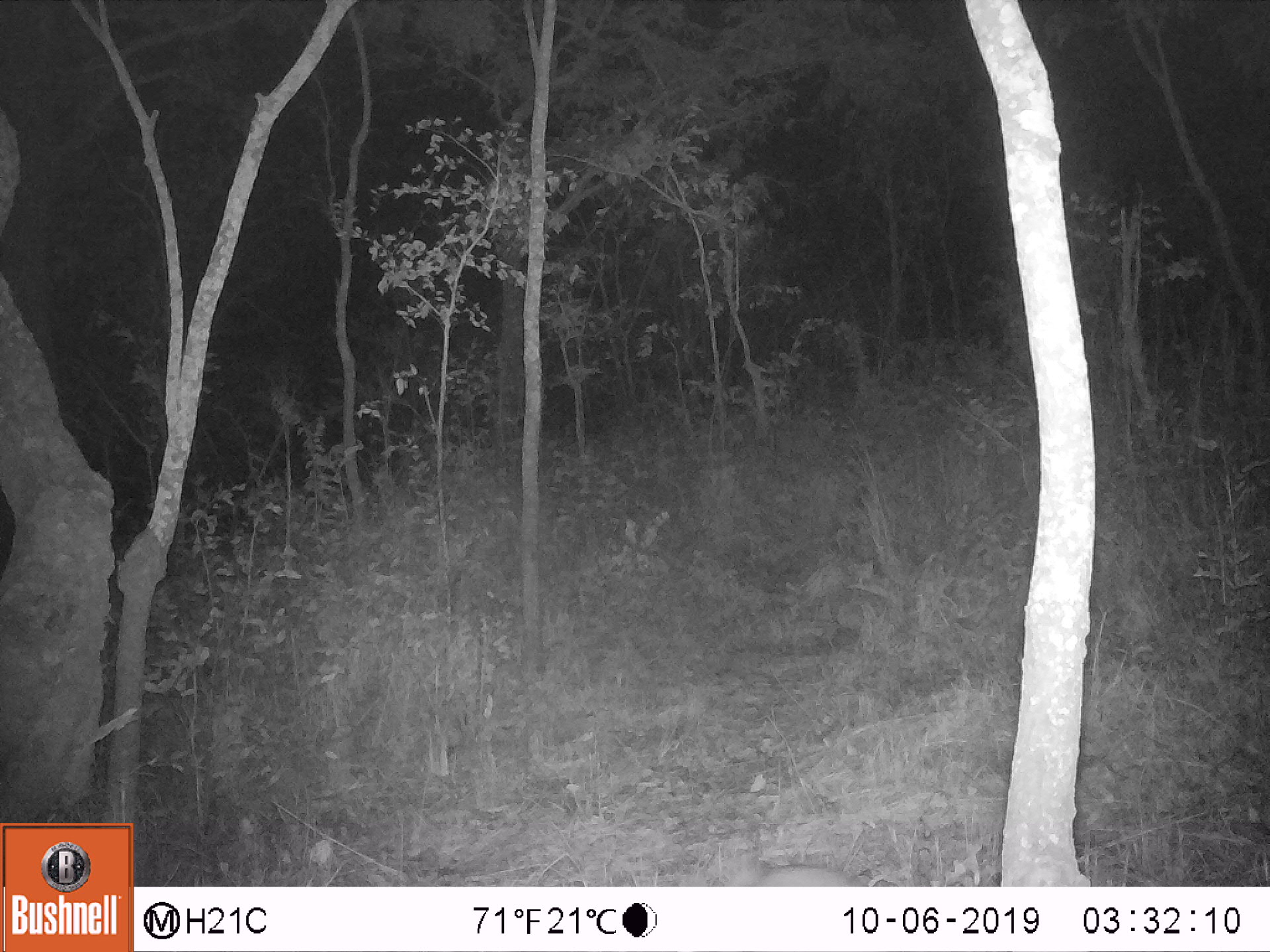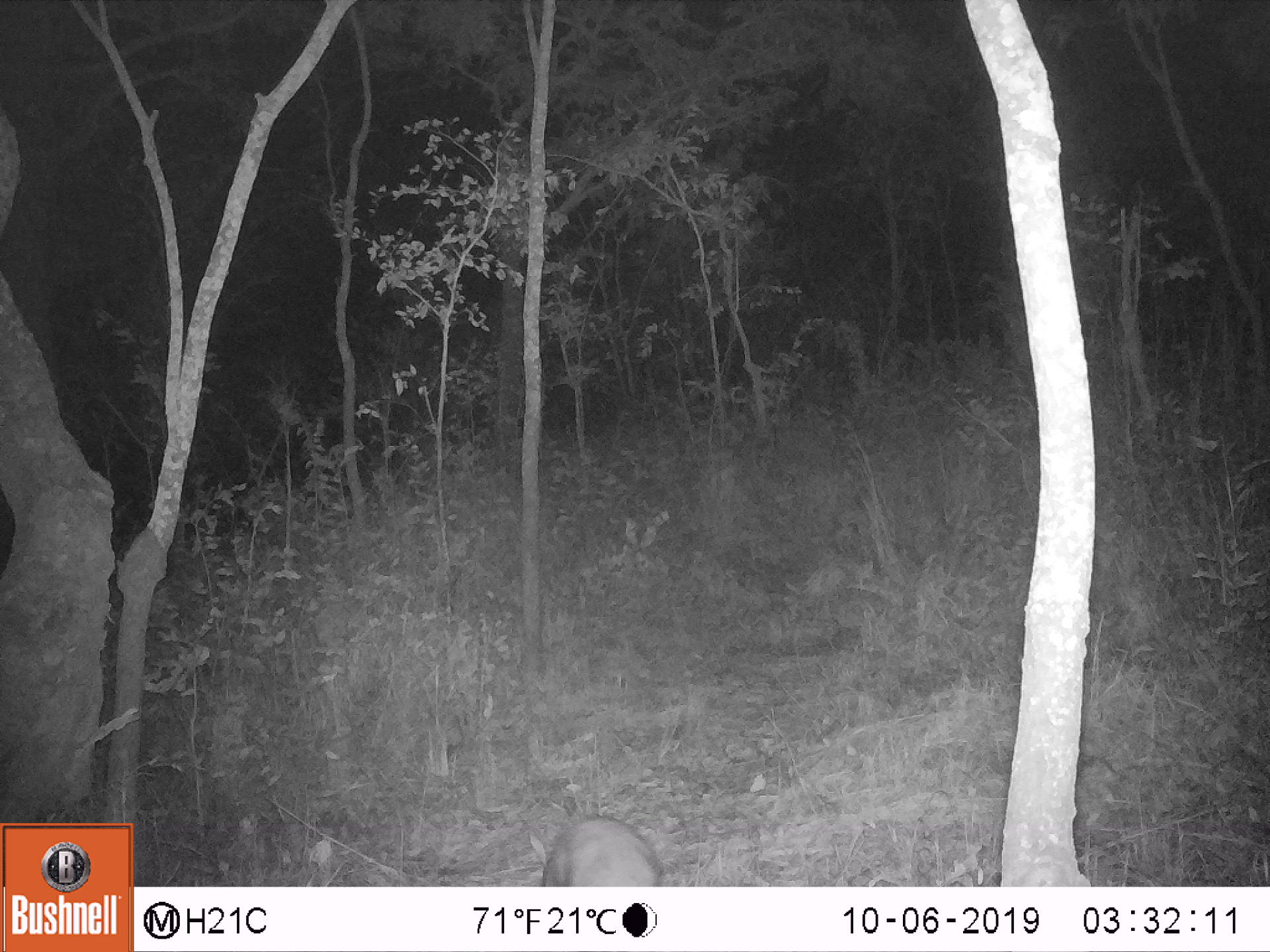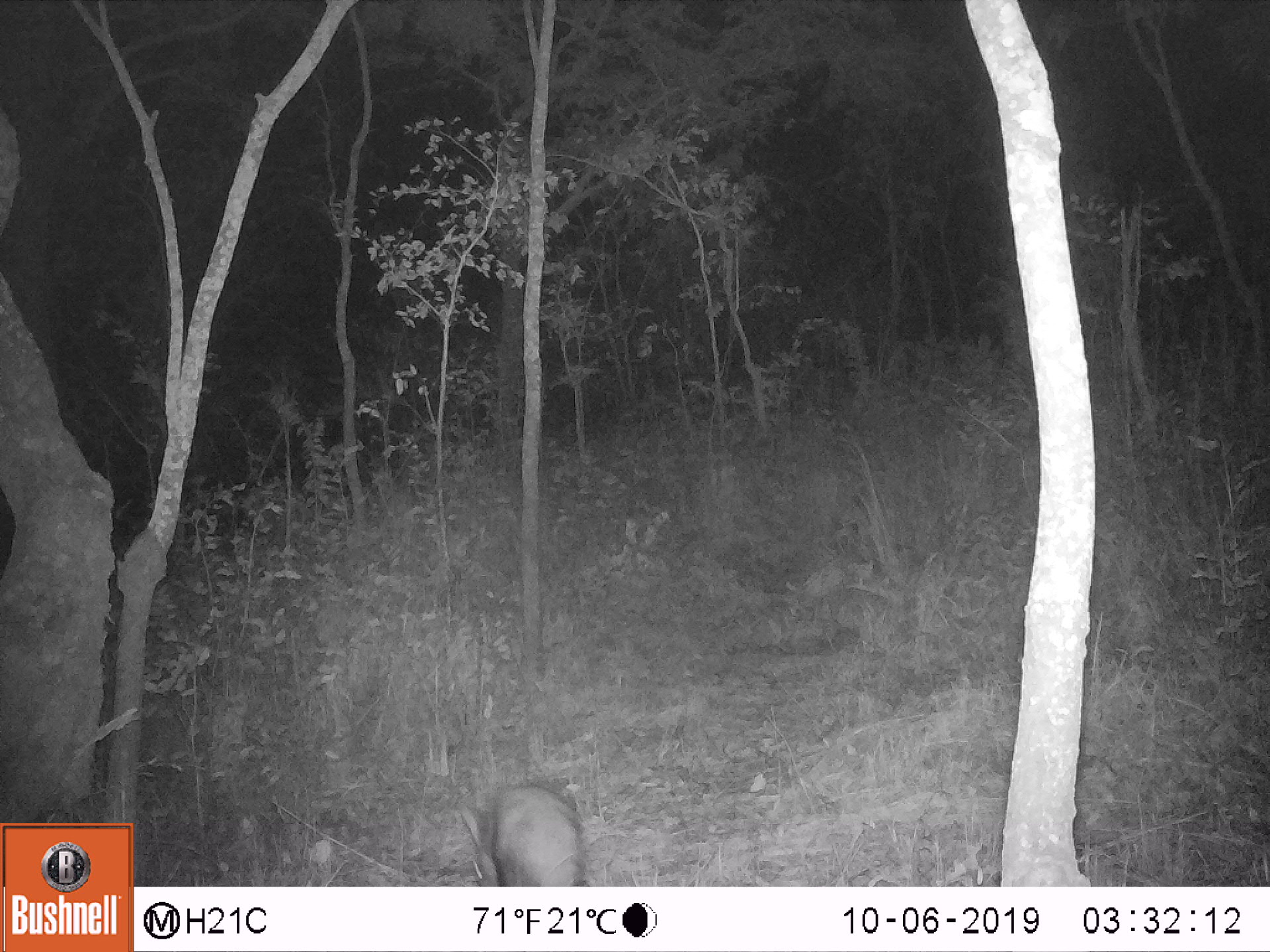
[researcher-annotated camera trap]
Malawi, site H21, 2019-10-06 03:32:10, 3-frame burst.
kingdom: Animalia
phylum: Chordata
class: Mammalia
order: Tubulidentata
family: Orycteropodidae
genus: Orycteropus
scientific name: Orycteropus afer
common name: aardvark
Aardvark (Orycteropus afer), count 1.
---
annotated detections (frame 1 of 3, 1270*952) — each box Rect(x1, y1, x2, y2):
aardvark: Rect(727, 858, 871, 882)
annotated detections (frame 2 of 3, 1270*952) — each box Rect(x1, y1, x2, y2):
aardvark: Rect(528, 809, 669, 883)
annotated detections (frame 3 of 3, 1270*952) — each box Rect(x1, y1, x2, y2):
aardvark: Rect(457, 777, 588, 883)